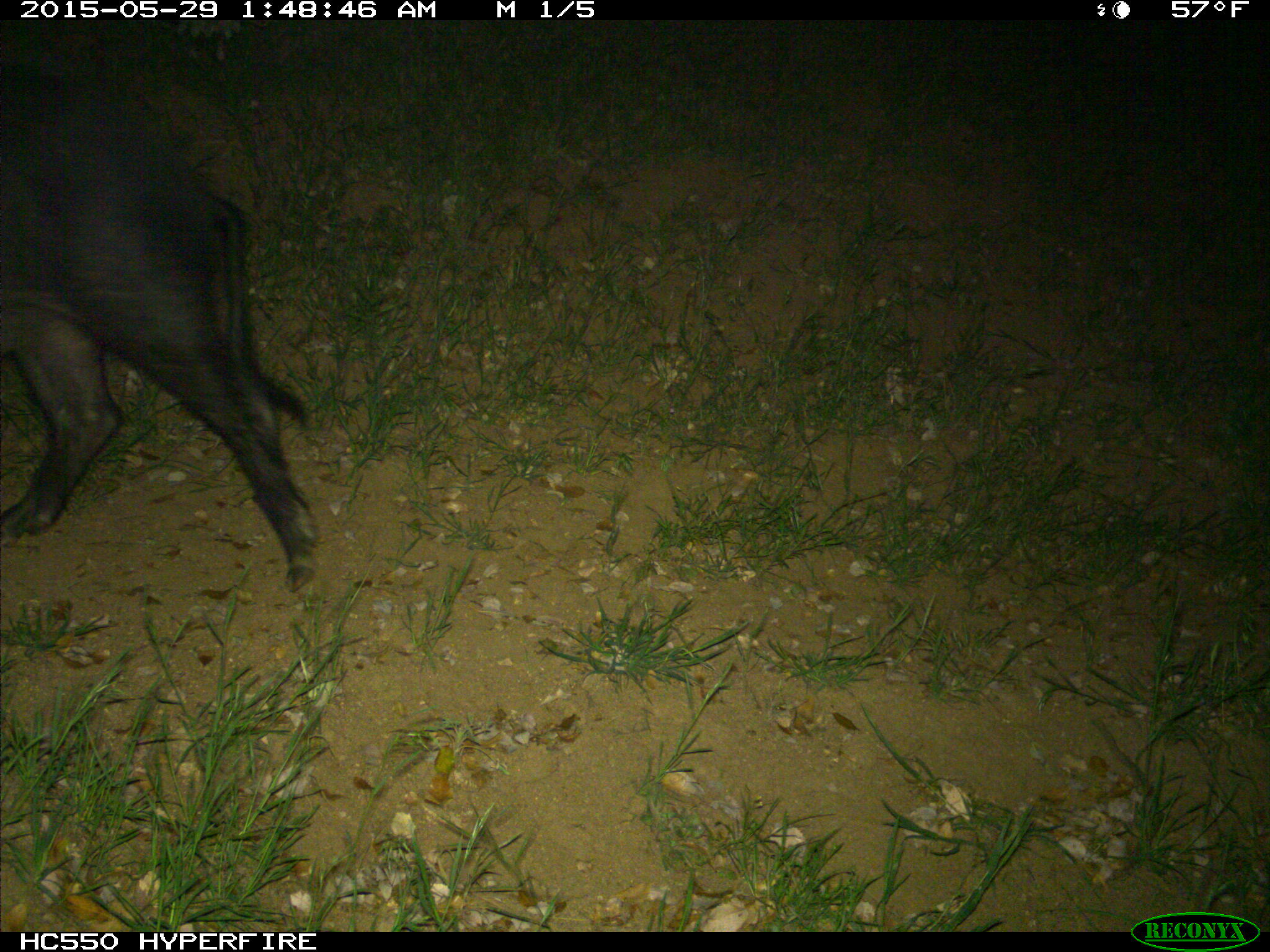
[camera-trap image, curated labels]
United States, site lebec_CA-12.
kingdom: Animalia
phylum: Chordata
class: Mammalia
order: Artiodactyla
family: Suidae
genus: Sus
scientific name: Sus scrofa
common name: wild boar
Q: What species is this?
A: Sus scrofa (wild boar).